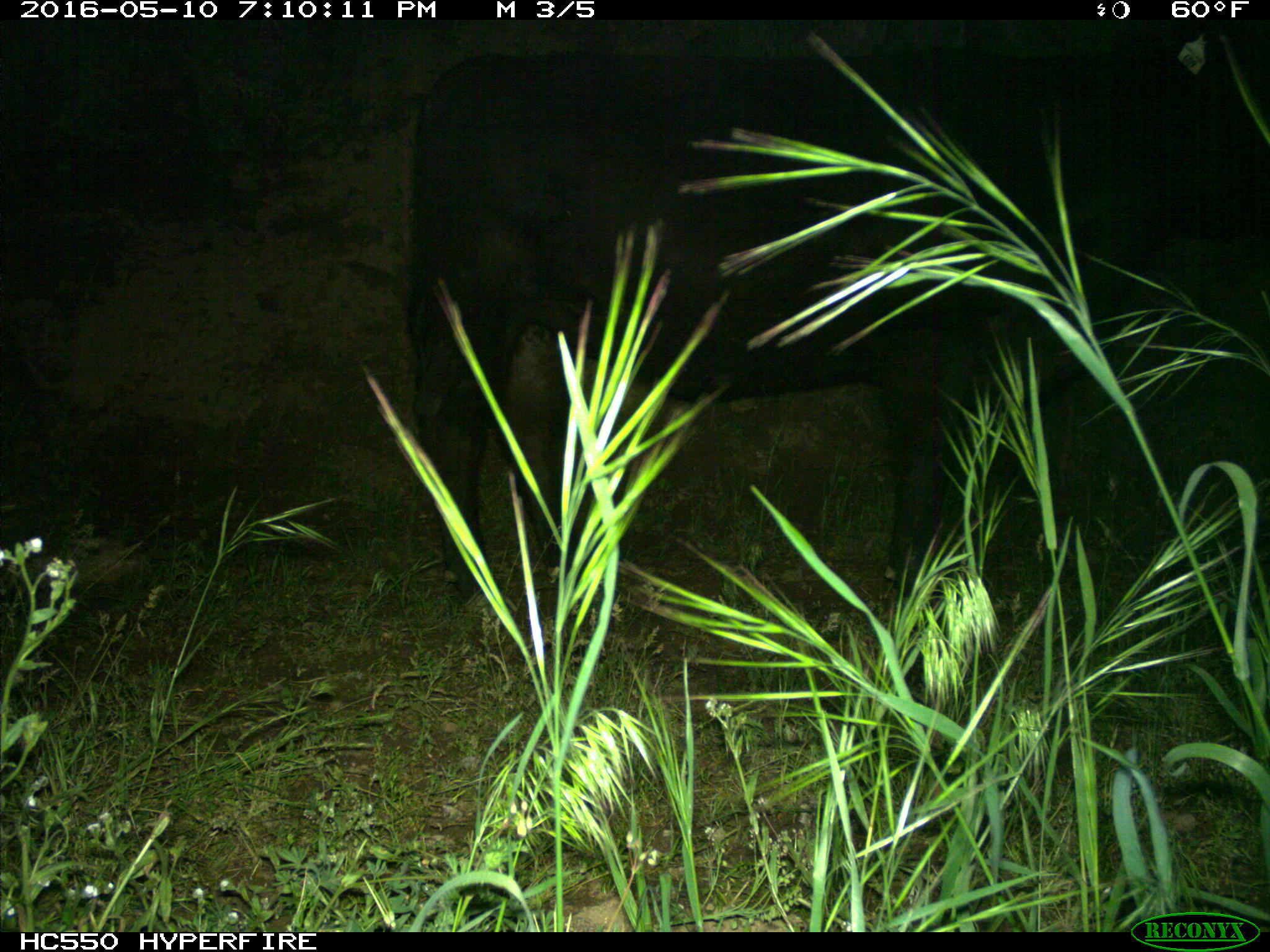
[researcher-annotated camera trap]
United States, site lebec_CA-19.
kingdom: Animalia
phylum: Chordata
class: Mammalia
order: Artiodactyla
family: Bovidae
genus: Bos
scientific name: Bos taurus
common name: domestic cow